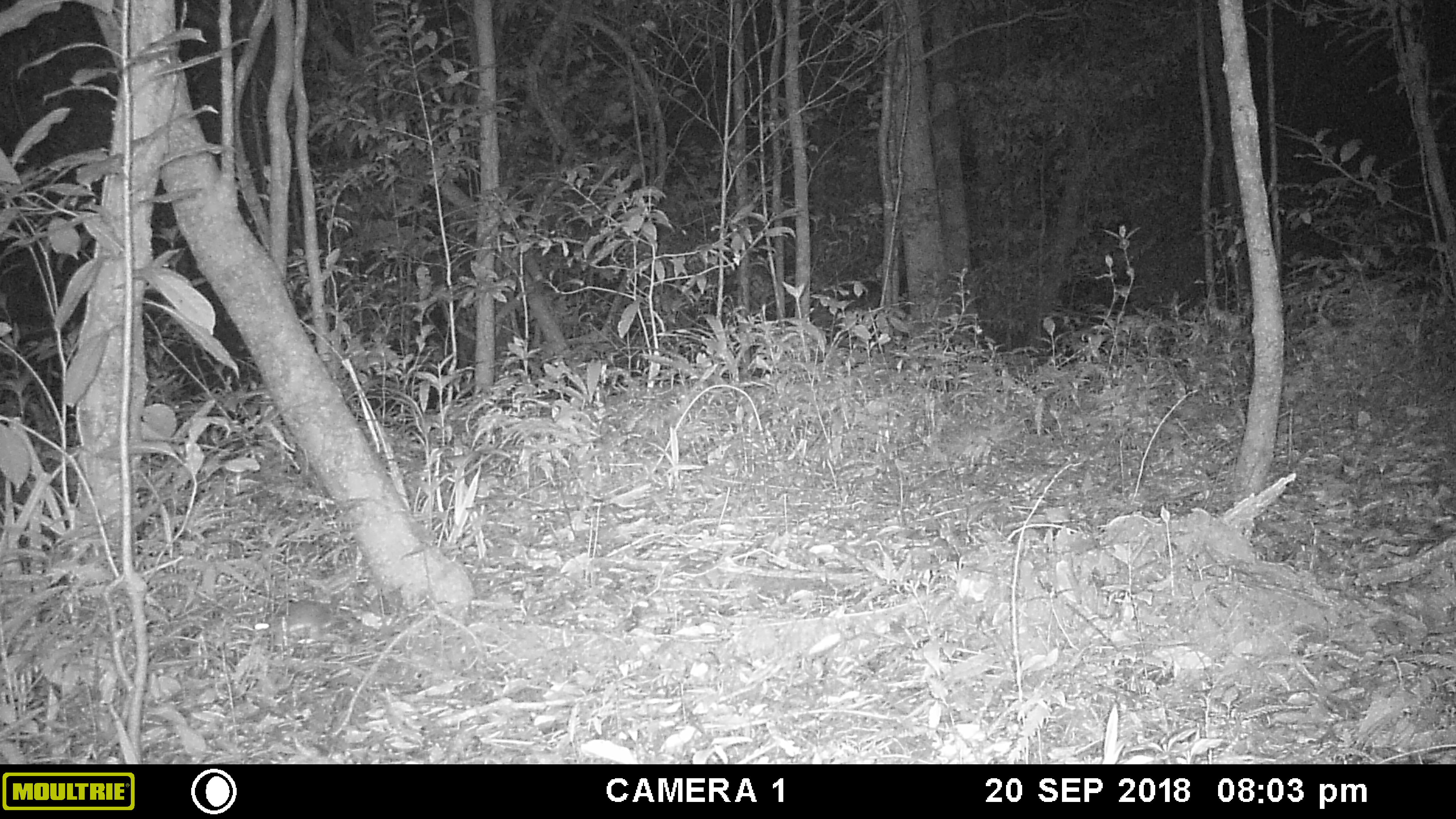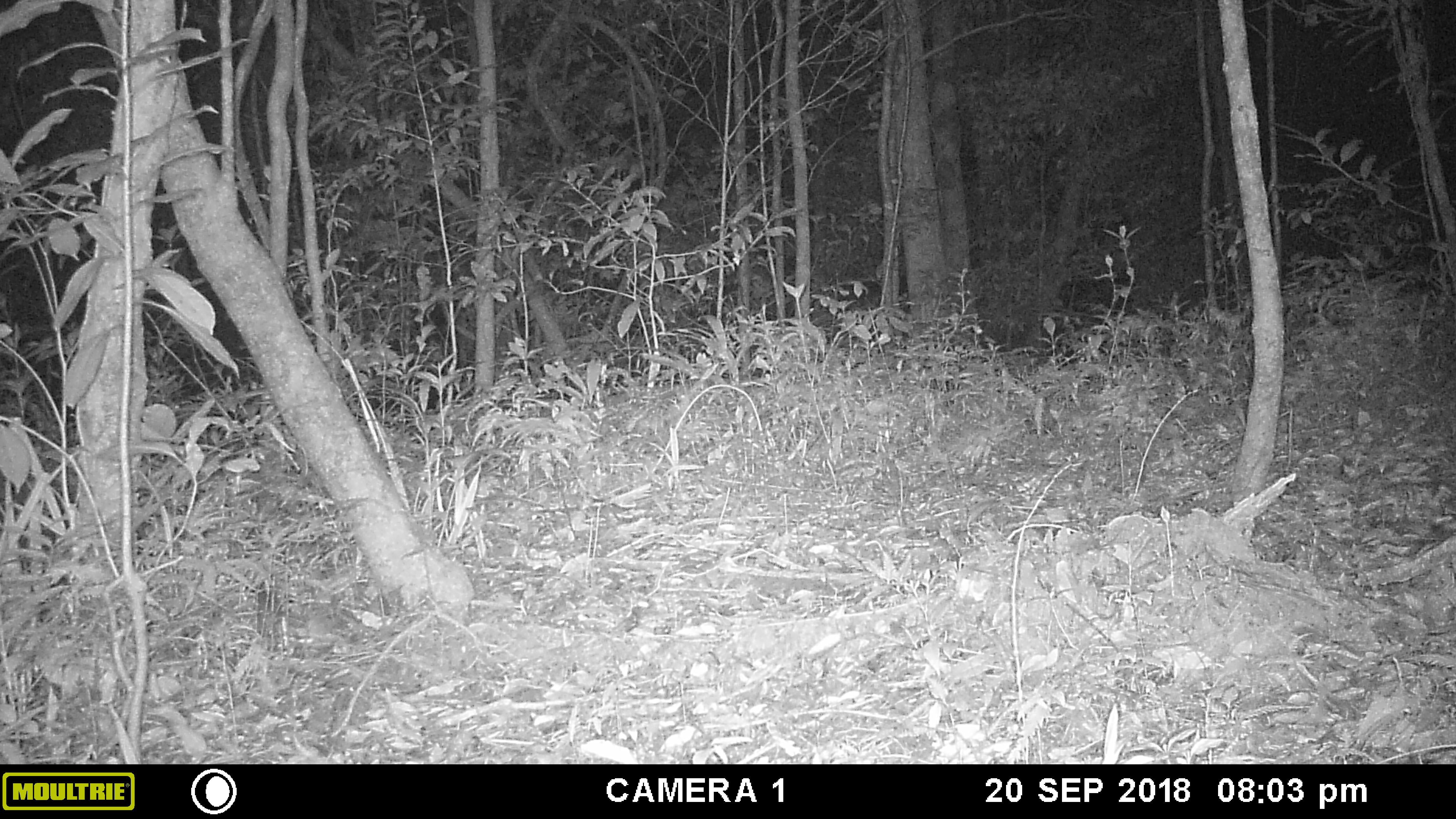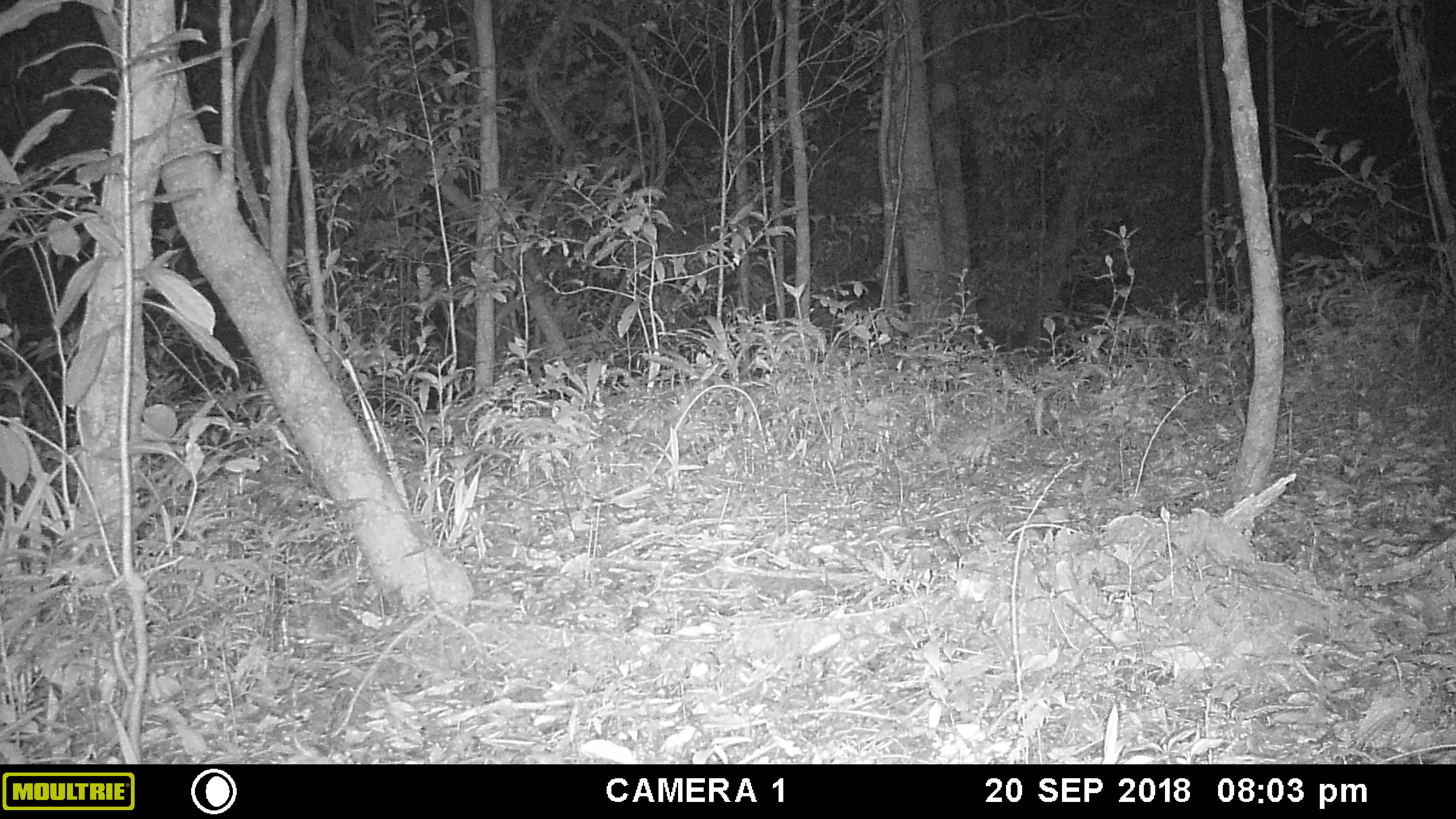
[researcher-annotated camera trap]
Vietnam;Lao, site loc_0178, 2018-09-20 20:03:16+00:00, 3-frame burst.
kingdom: Animalia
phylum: Chordata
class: Mammalia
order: Rodentia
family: Muridae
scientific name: Muridae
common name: old-world mice and rats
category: unidentified murid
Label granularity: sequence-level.